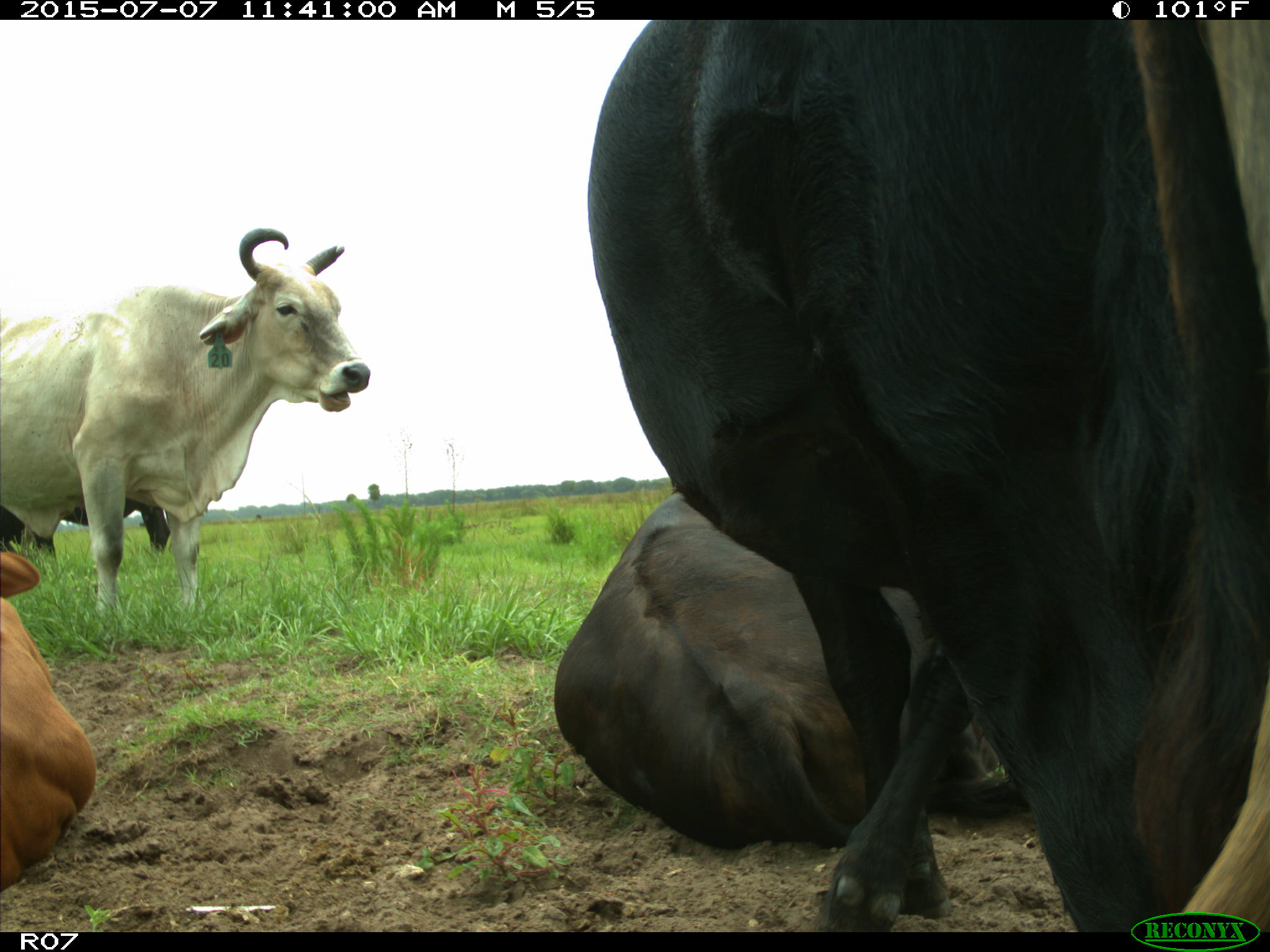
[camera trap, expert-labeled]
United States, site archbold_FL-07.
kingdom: Animalia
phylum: Chordata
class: Mammalia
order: Artiodactyla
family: Bovidae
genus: Bos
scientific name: Bos taurus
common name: domestic cow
Bos taurus (domestic cow).